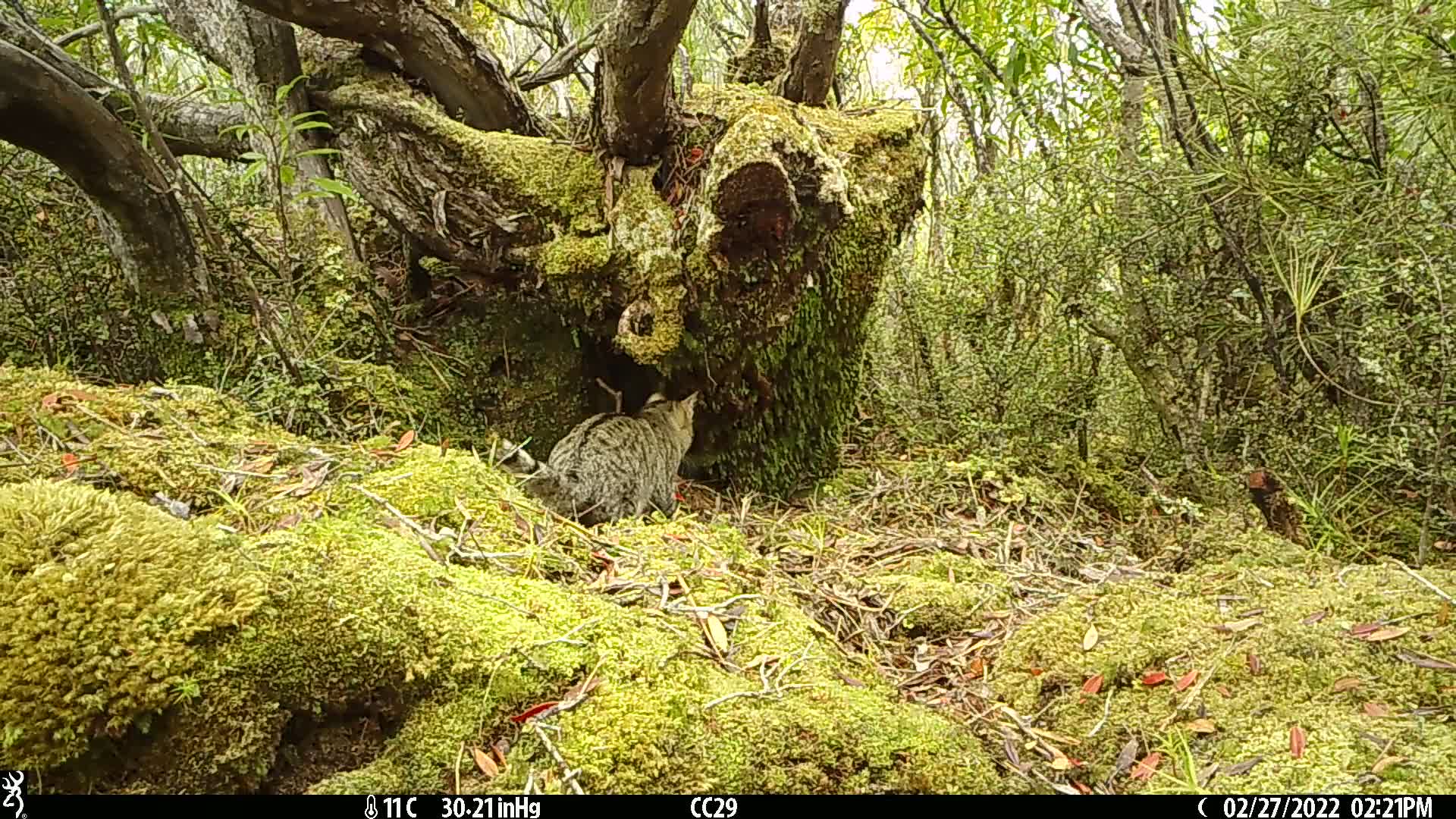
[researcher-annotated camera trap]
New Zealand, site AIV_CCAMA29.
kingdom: Animalia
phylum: Chordata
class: Mammalia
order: Carnivora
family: Felidae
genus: Felis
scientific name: Felis catus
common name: domestic cat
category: cat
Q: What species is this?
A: Cat (domestic cat) (Felis catus).